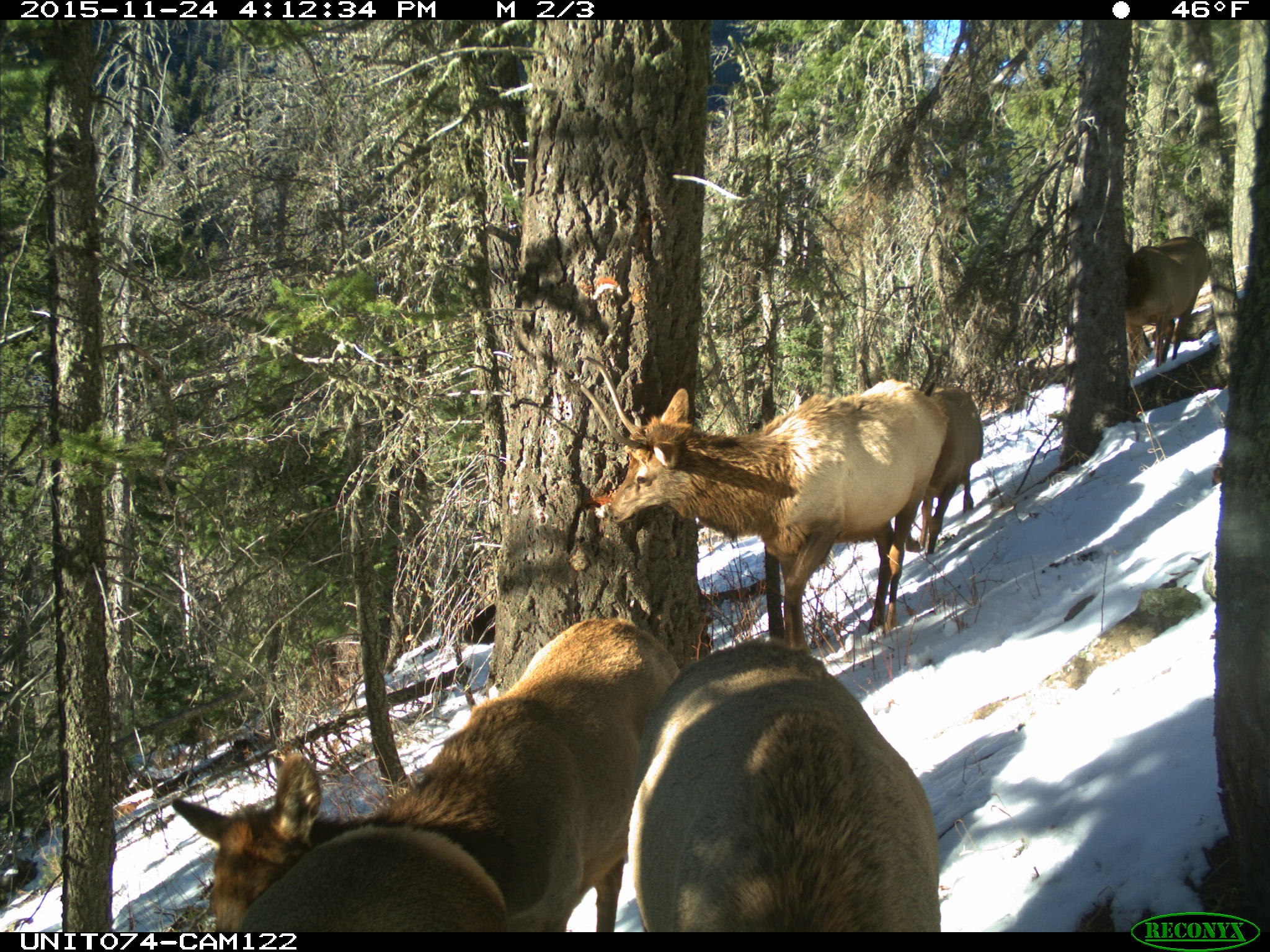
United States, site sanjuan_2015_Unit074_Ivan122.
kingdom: Animalia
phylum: Chordata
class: Mammalia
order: Artiodactyla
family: Cervidae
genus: Cervus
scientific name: Cervus elaphus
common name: red deer